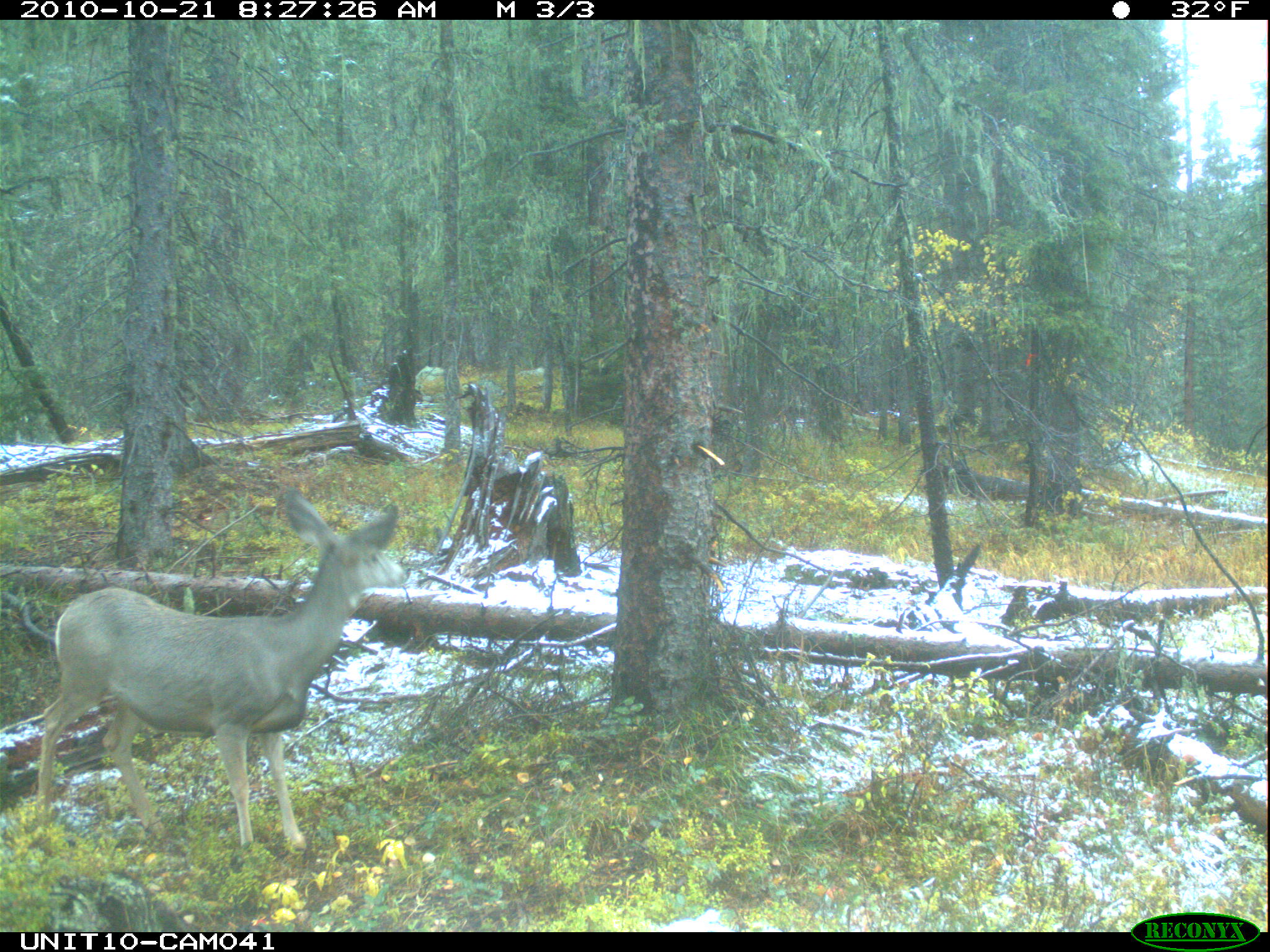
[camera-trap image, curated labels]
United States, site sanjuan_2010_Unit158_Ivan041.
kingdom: Animalia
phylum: Chordata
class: Mammalia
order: Artiodactyla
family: Cervidae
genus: Odocoileus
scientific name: Odocoileus hemionus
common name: mule deer